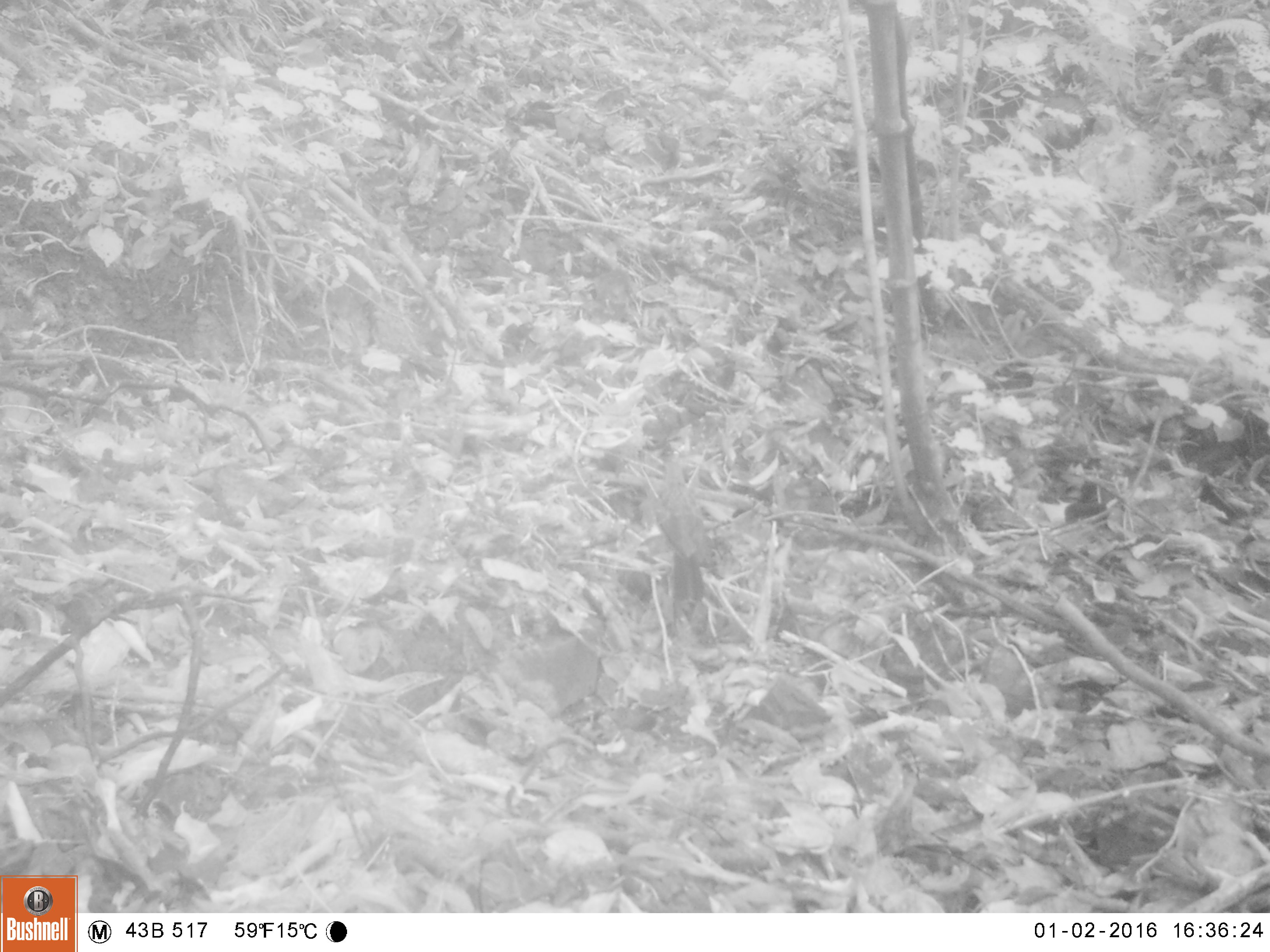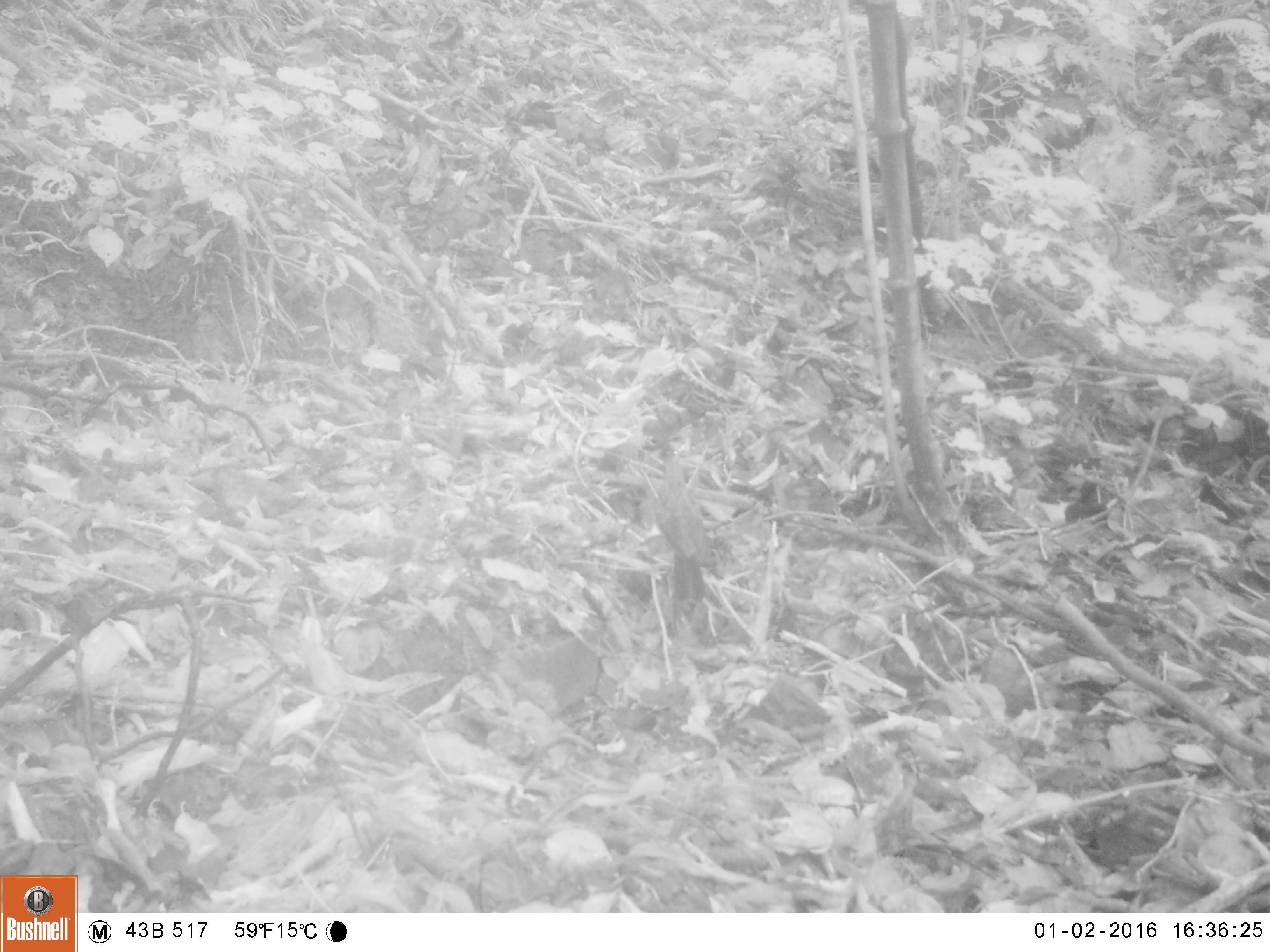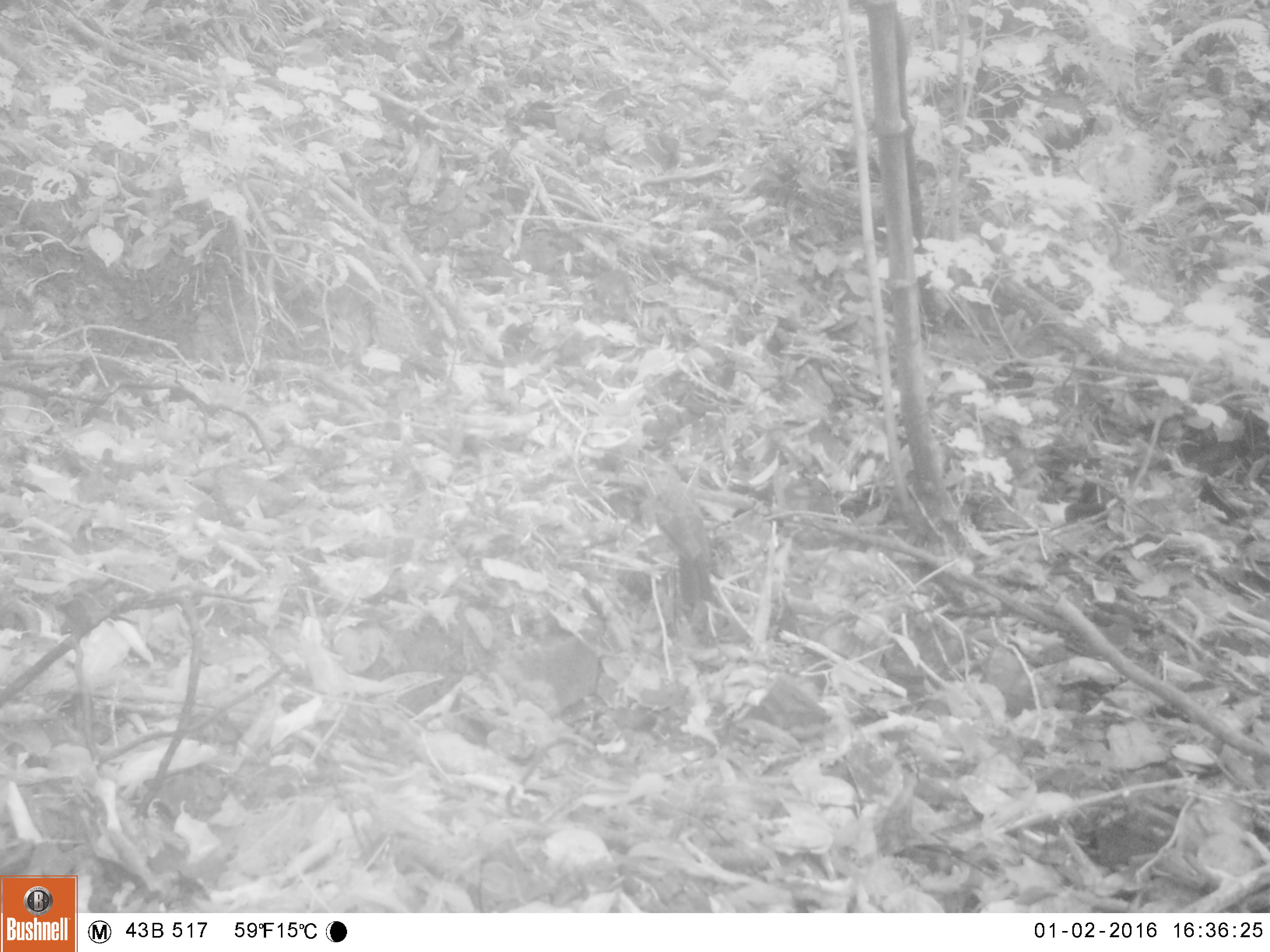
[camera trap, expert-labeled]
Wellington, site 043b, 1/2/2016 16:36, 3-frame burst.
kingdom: Animalia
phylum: Chordata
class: Aves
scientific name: Aves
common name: bird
Bird (Aves).